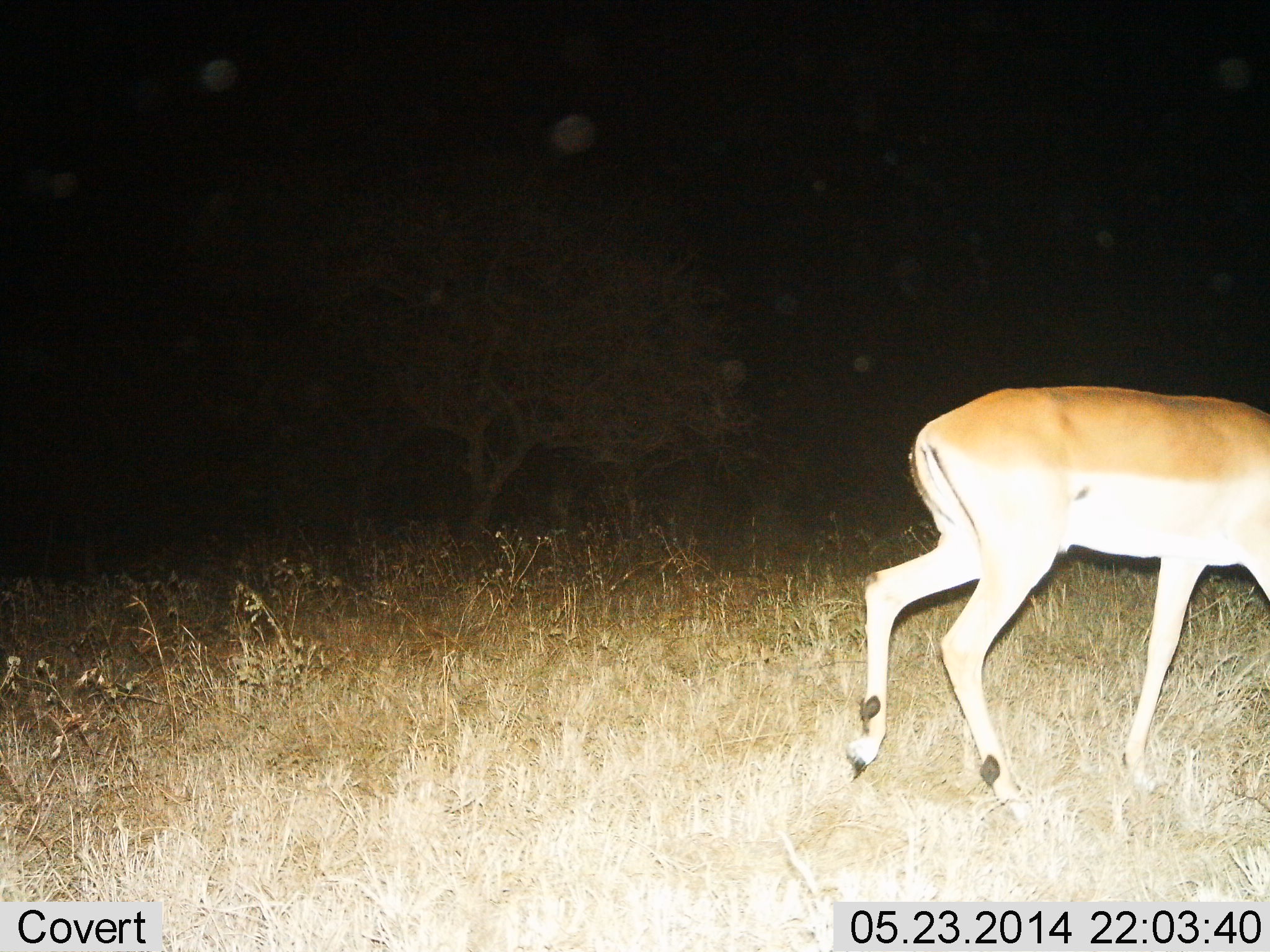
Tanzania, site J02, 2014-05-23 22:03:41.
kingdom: Animalia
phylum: Chordata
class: Mammalia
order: Artiodactyla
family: Bovidae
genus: Aepyceros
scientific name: Aepyceros melampus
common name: impala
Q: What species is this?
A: Impala (Aepyceros melampus).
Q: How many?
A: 1.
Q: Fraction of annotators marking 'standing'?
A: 20%.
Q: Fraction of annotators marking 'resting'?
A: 0%.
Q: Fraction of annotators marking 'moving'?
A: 80%.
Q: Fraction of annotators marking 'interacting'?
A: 0%.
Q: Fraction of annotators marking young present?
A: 0%.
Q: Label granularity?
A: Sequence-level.